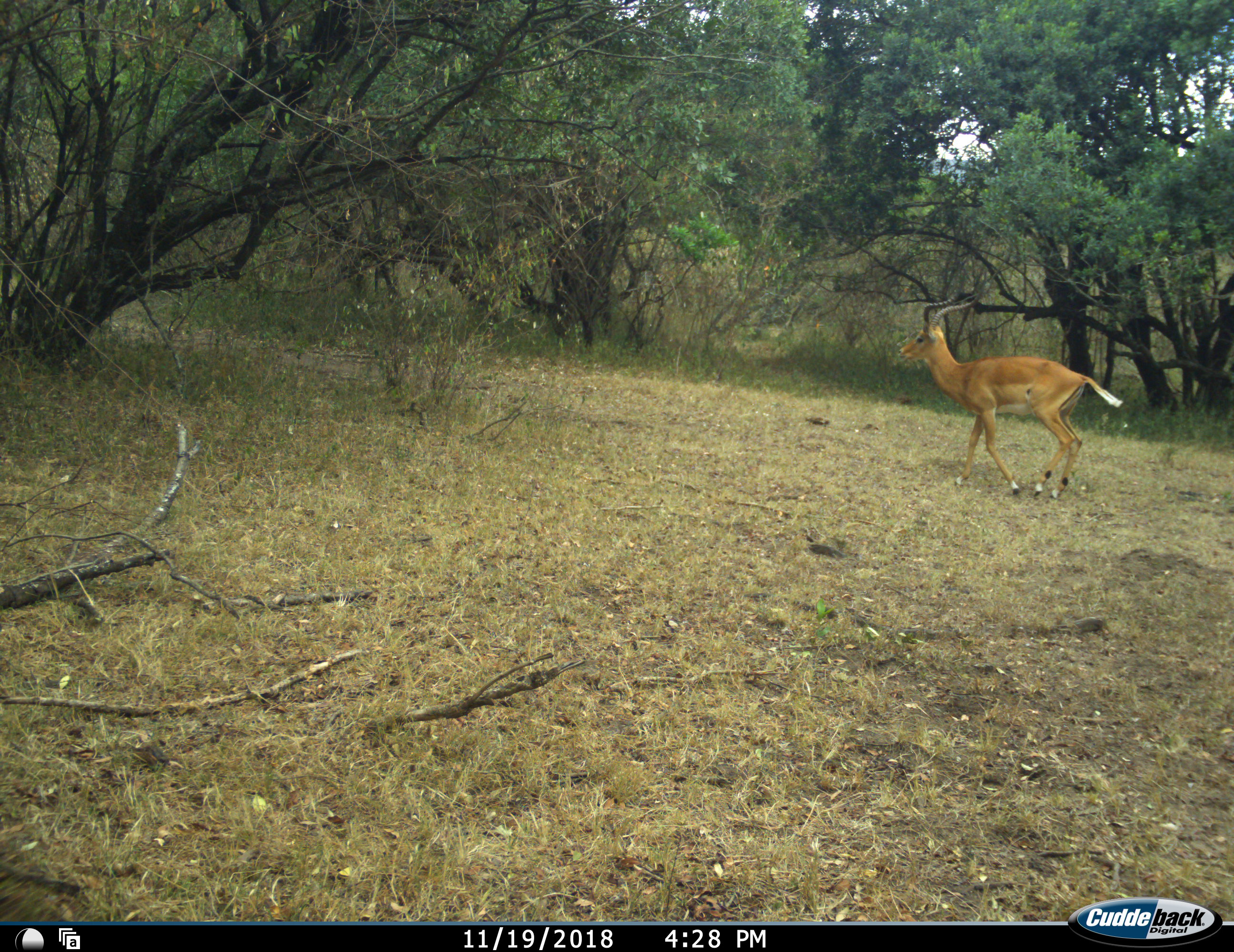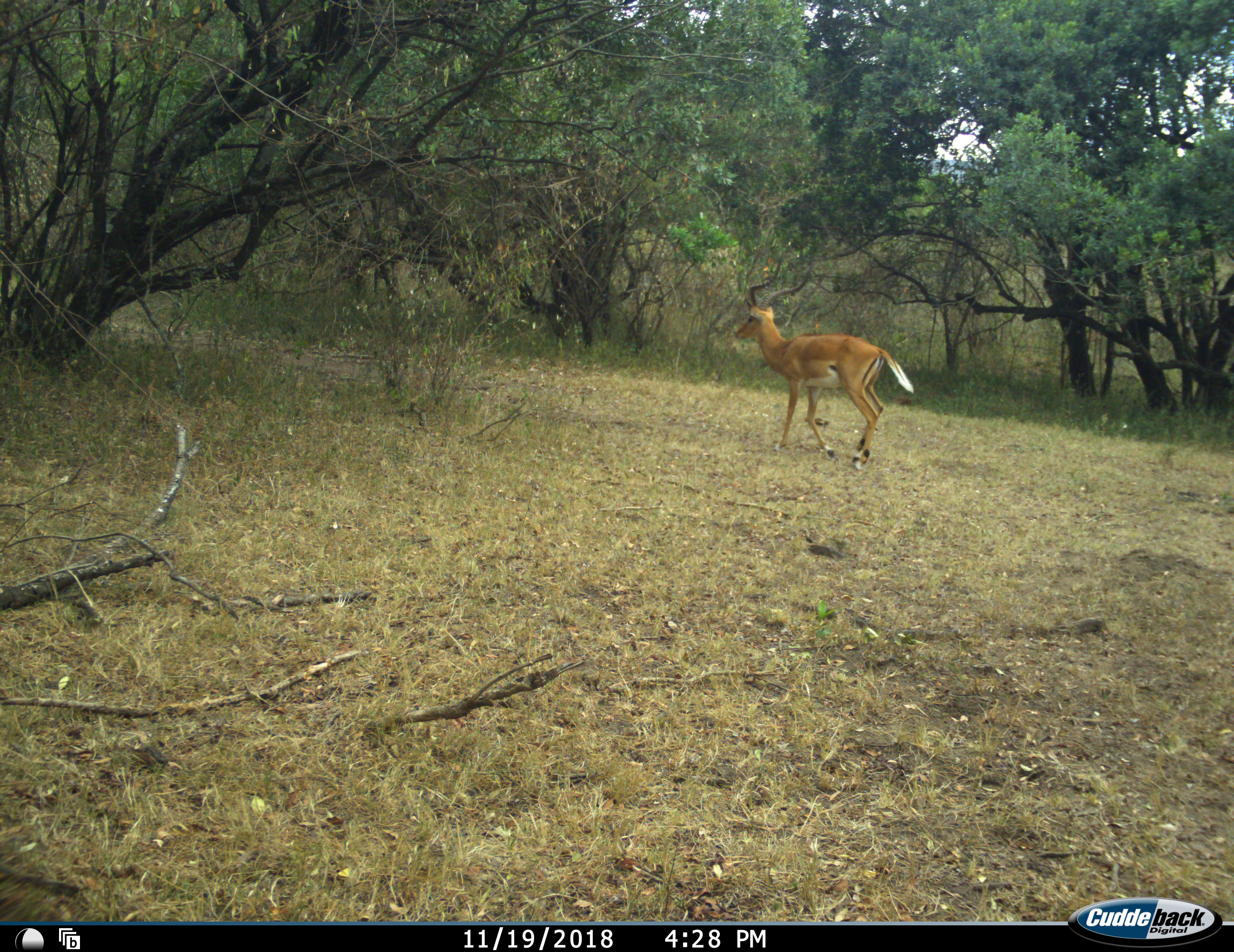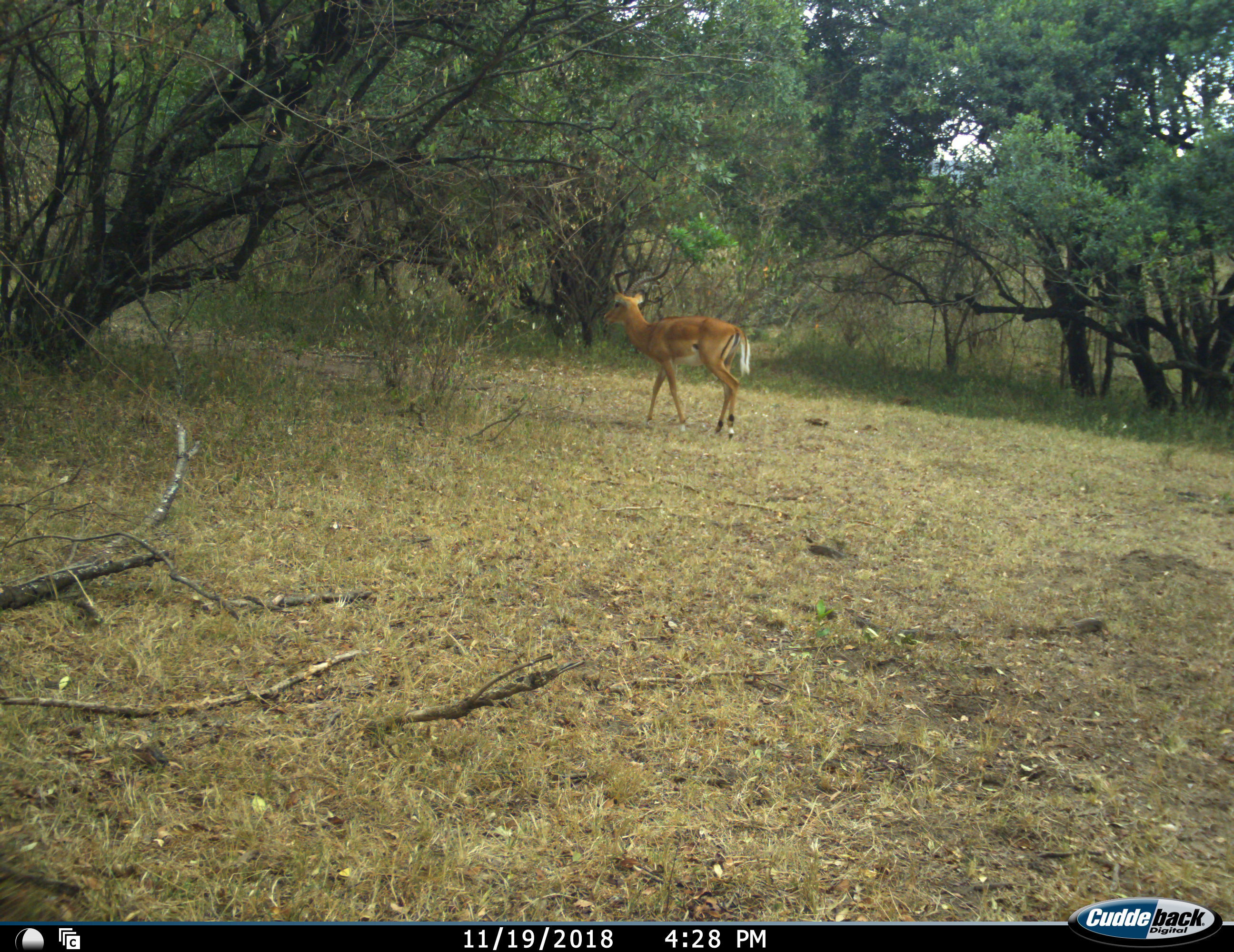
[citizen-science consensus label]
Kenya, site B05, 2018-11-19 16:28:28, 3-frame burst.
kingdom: Animalia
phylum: Chordata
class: Mammalia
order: Artiodactyla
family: Bovidae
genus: Aepyceros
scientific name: Aepyceros melampus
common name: impala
Impala (Aepyceros melampus), count 1. Behavior (volunteer vote fractions): standing 0%, resting 0%, moving 100%, interacting 11%. Young present (vote fraction): 0%. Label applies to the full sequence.